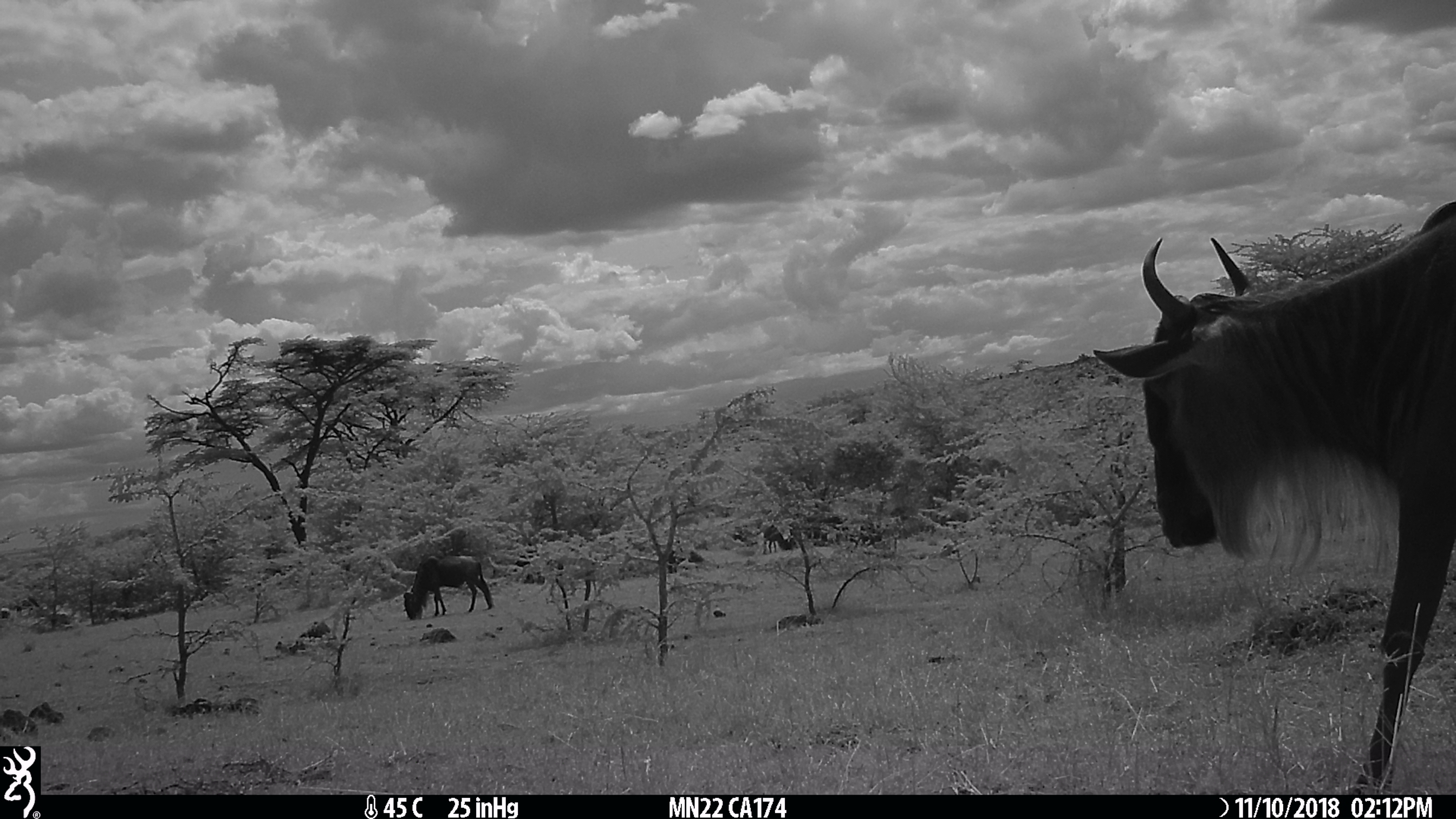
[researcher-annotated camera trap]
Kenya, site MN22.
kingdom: Animalia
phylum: Chordata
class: Mammalia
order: Artiodactyla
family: Bovidae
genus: Connochaetes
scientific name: Connochaetes taurinus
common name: blue wildebeest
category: wildebeest